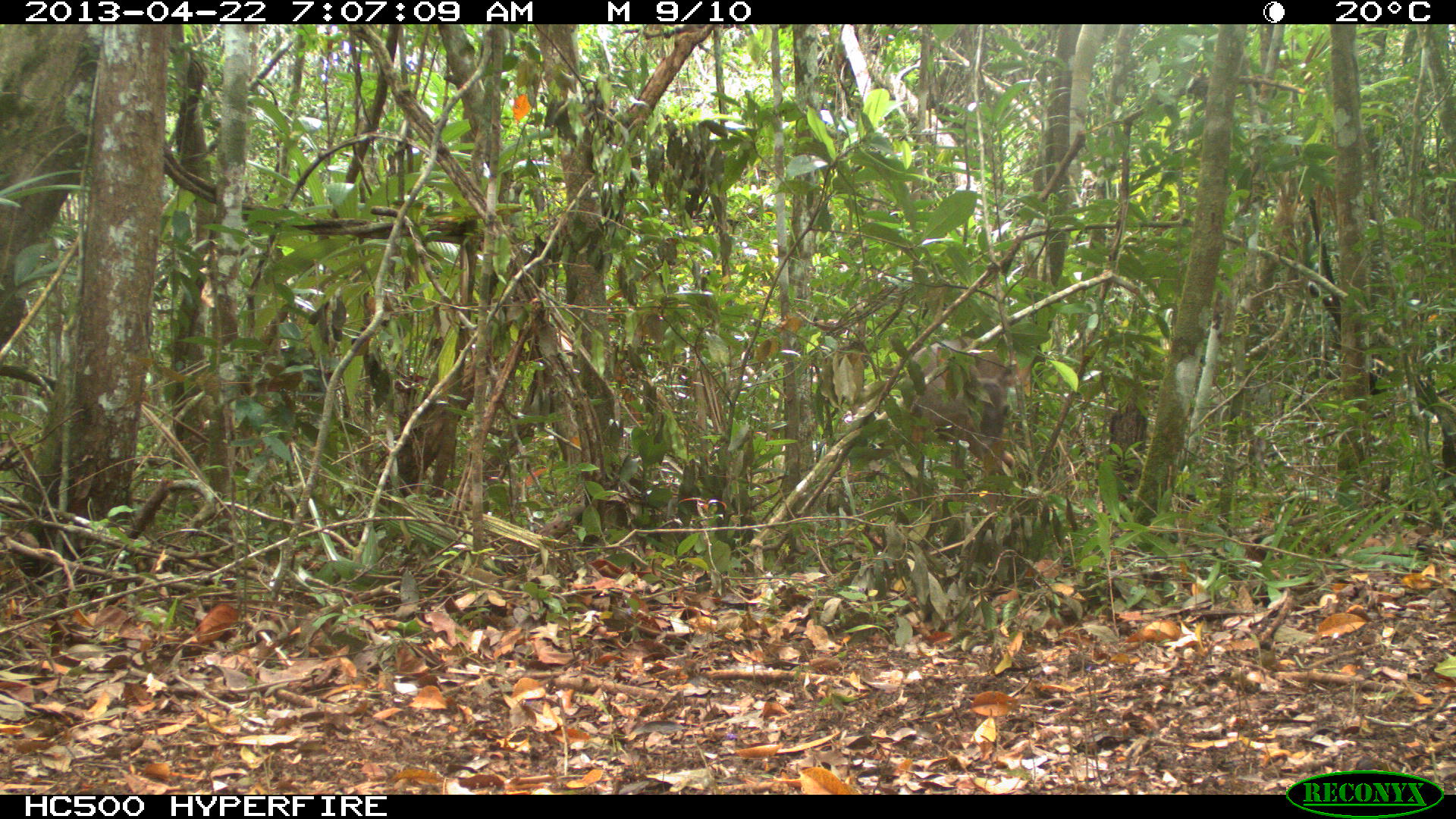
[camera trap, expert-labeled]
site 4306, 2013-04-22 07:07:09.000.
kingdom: Animalia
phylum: Chordata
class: Mammalia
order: Artiodactyla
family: Cervidae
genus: Odocoileus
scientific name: Odocoileus virginianus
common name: white-tailed deer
Odocoileus virginianus (white-tailed deer), count 1, sex female.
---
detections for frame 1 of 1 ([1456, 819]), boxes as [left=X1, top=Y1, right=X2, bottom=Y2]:
odocoileus virginianus: [left=841, top=339, right=1011, bottom=465]